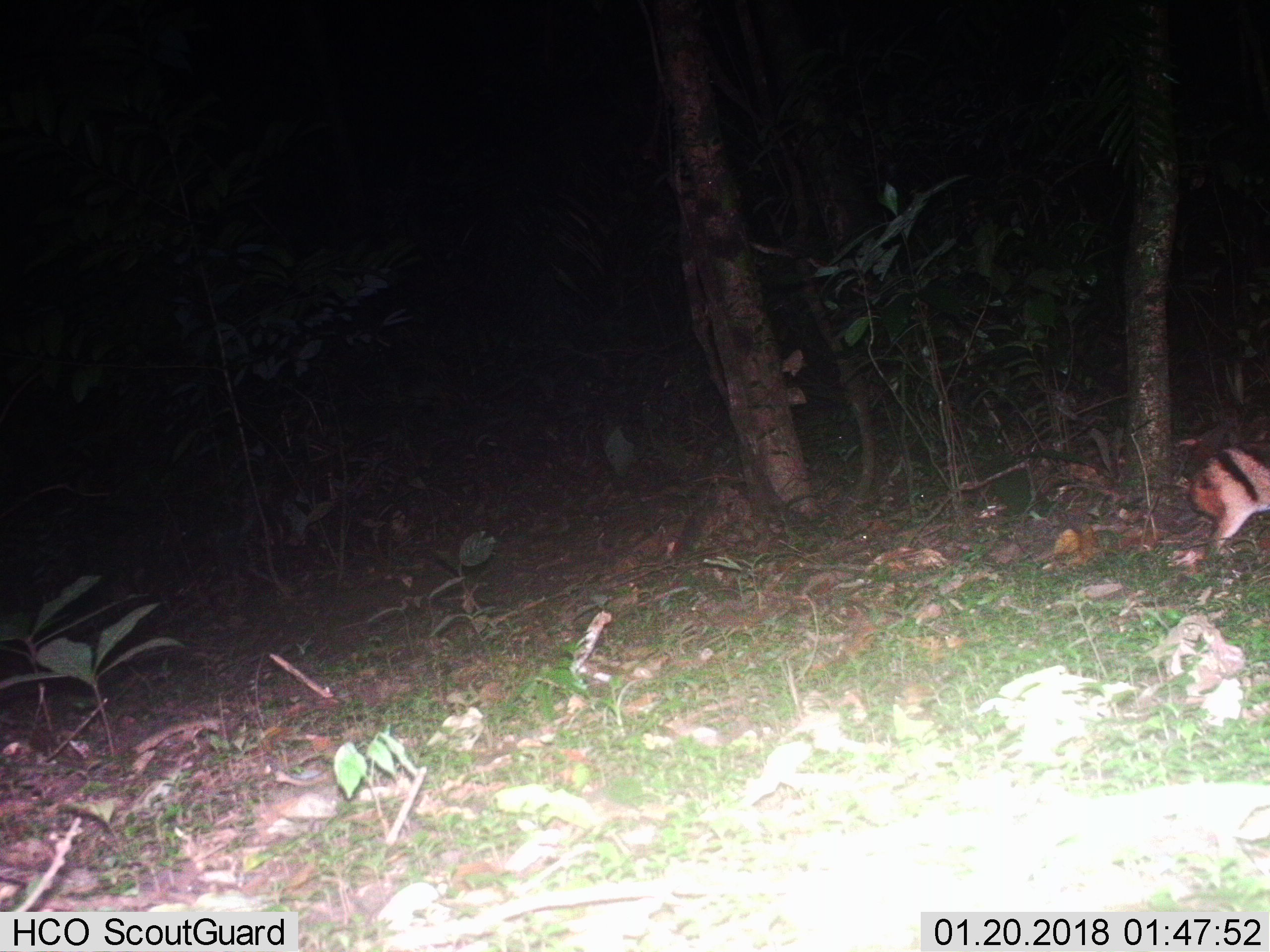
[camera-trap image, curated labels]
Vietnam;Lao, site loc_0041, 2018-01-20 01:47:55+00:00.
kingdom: Animalia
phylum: Chordata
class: Mammalia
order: Lagomorpha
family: Leporidae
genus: Nesolagus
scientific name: Nesolagus timminsi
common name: annamite striped rabbit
Annamite striped rabbit (Nesolagus timminsi). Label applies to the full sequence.